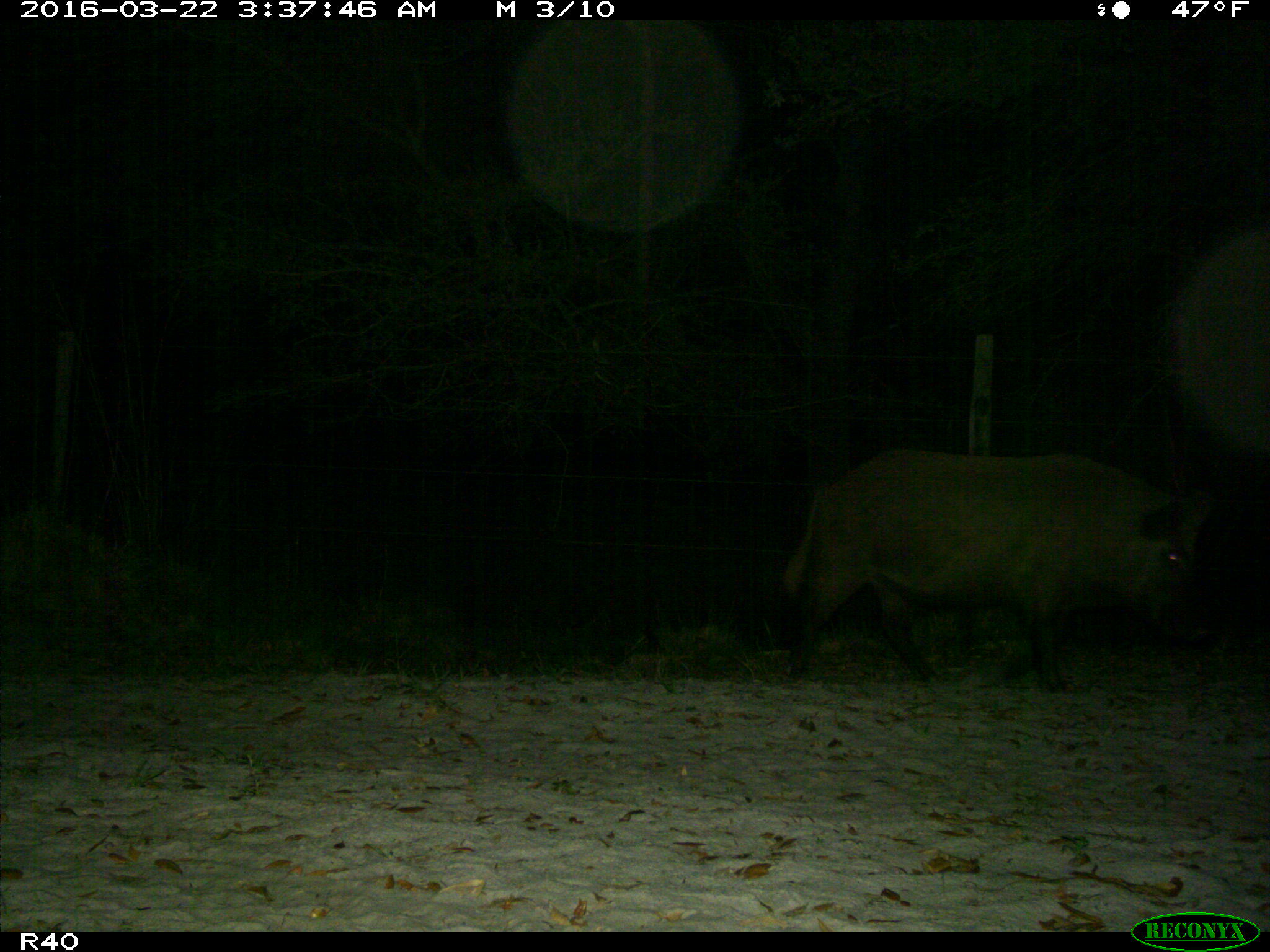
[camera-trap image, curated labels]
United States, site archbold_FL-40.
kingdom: Animalia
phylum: Chordata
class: Mammalia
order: Artiodactyla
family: Suidae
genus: Sus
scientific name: Sus scrofa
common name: wild boar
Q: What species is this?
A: Sus scrofa (wild boar).